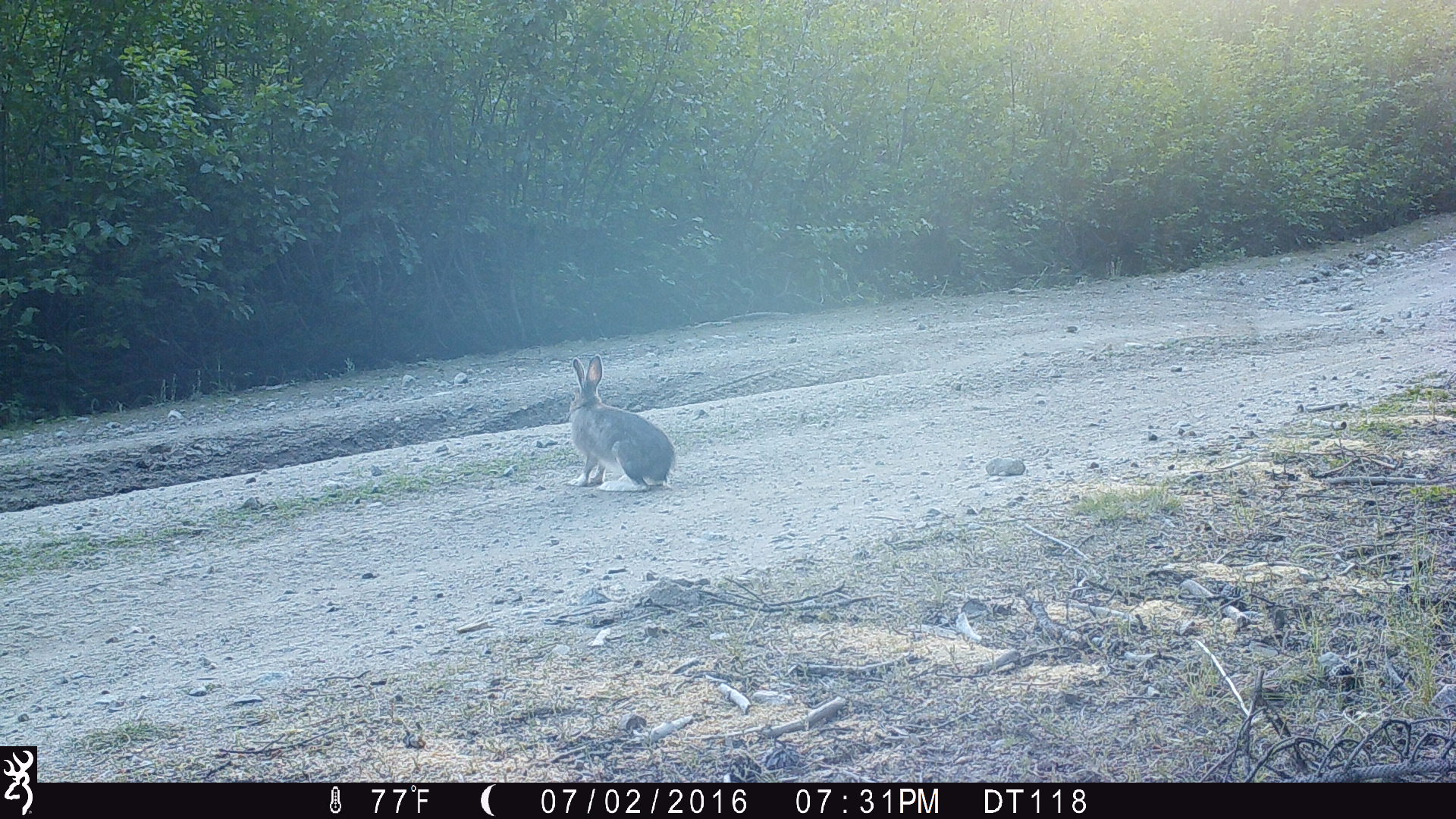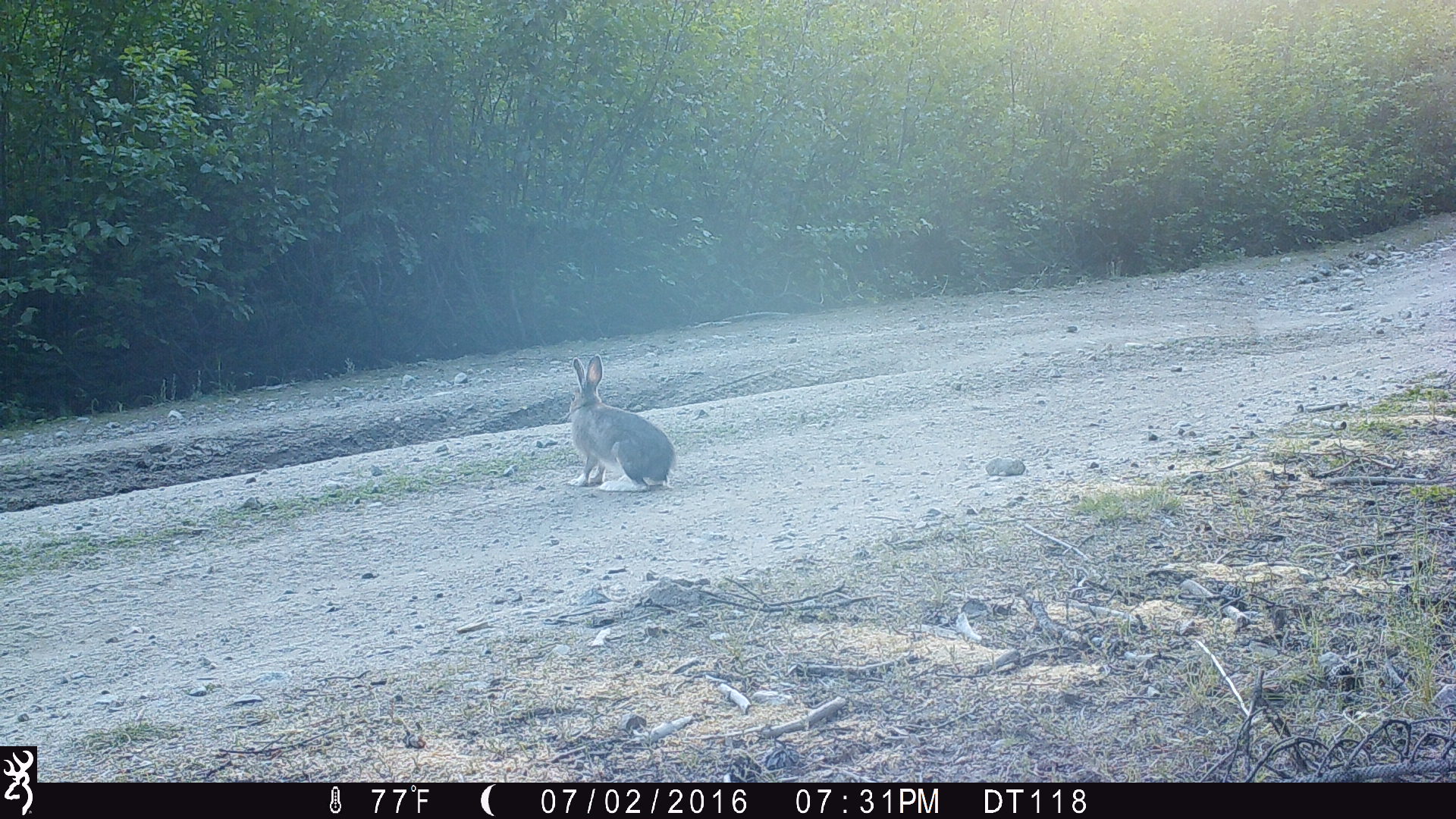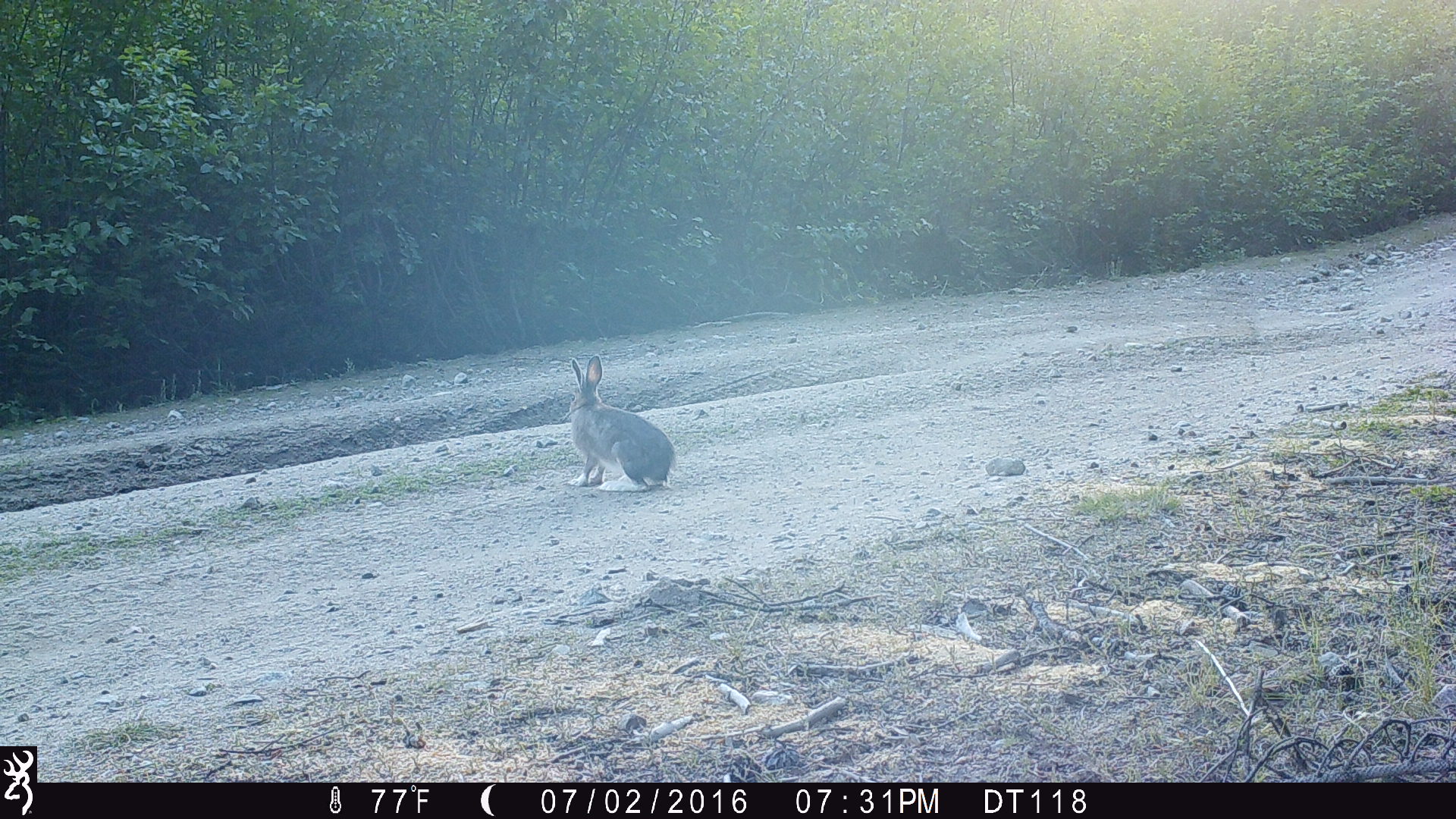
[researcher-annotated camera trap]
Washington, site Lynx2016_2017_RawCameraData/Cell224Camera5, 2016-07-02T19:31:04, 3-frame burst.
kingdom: Animalia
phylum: Chordata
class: Mammalia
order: Lagomorpha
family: Leporidae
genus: Lepus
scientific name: Lepus americanus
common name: snowshoe hare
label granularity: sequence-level